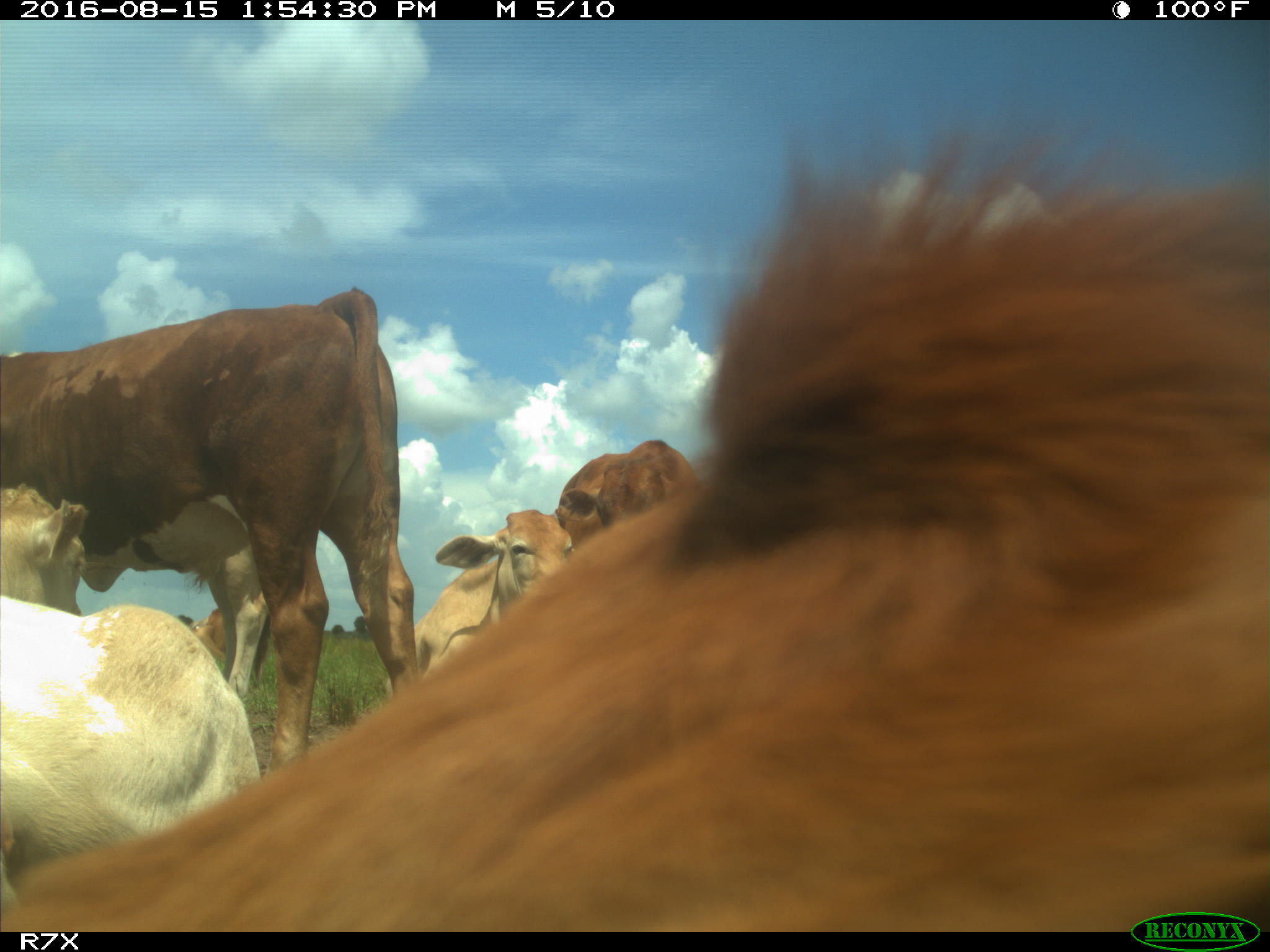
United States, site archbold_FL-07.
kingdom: Animalia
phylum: Chordata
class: Mammalia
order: Artiodactyla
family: Bovidae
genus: Bos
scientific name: Bos taurus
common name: domestic cow